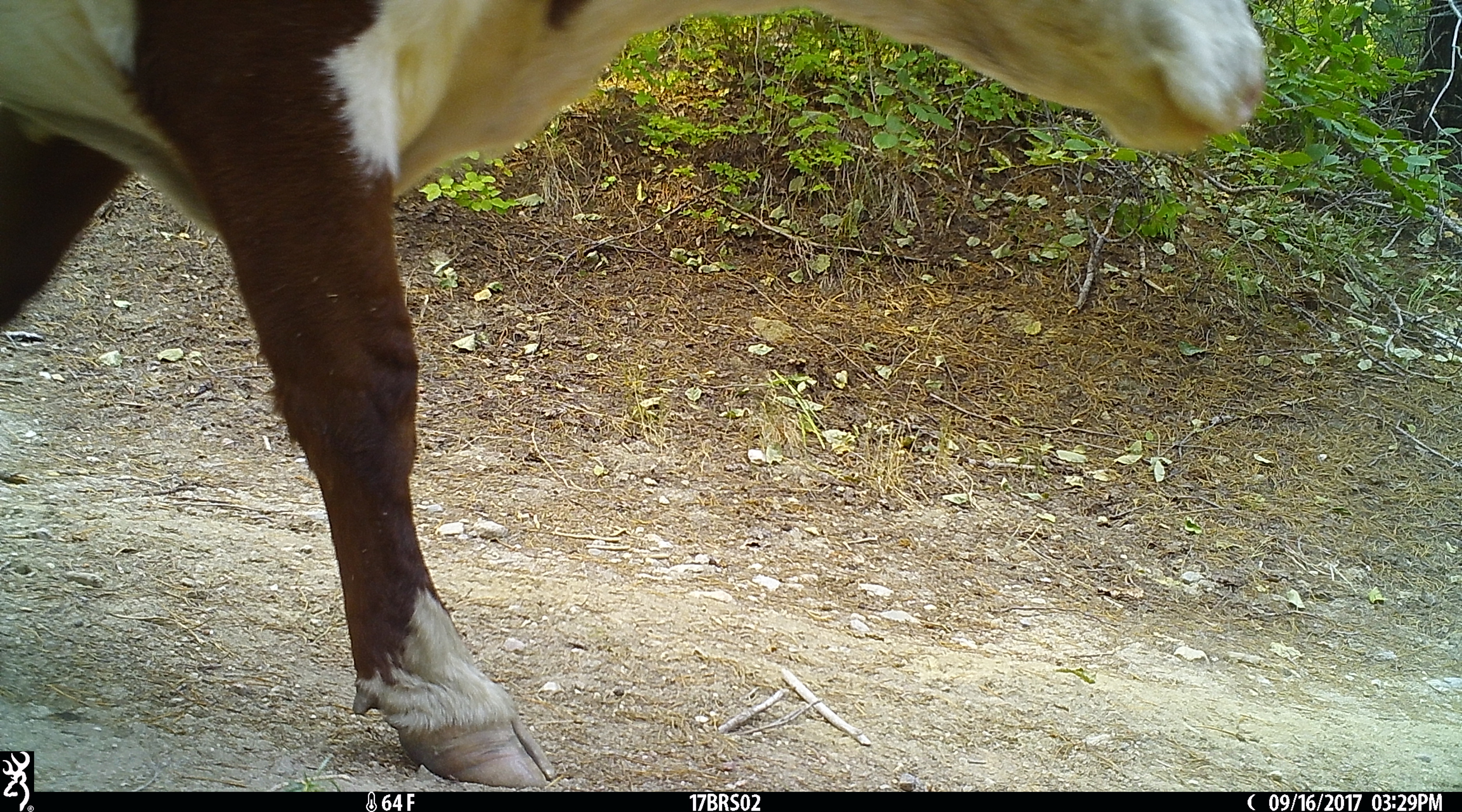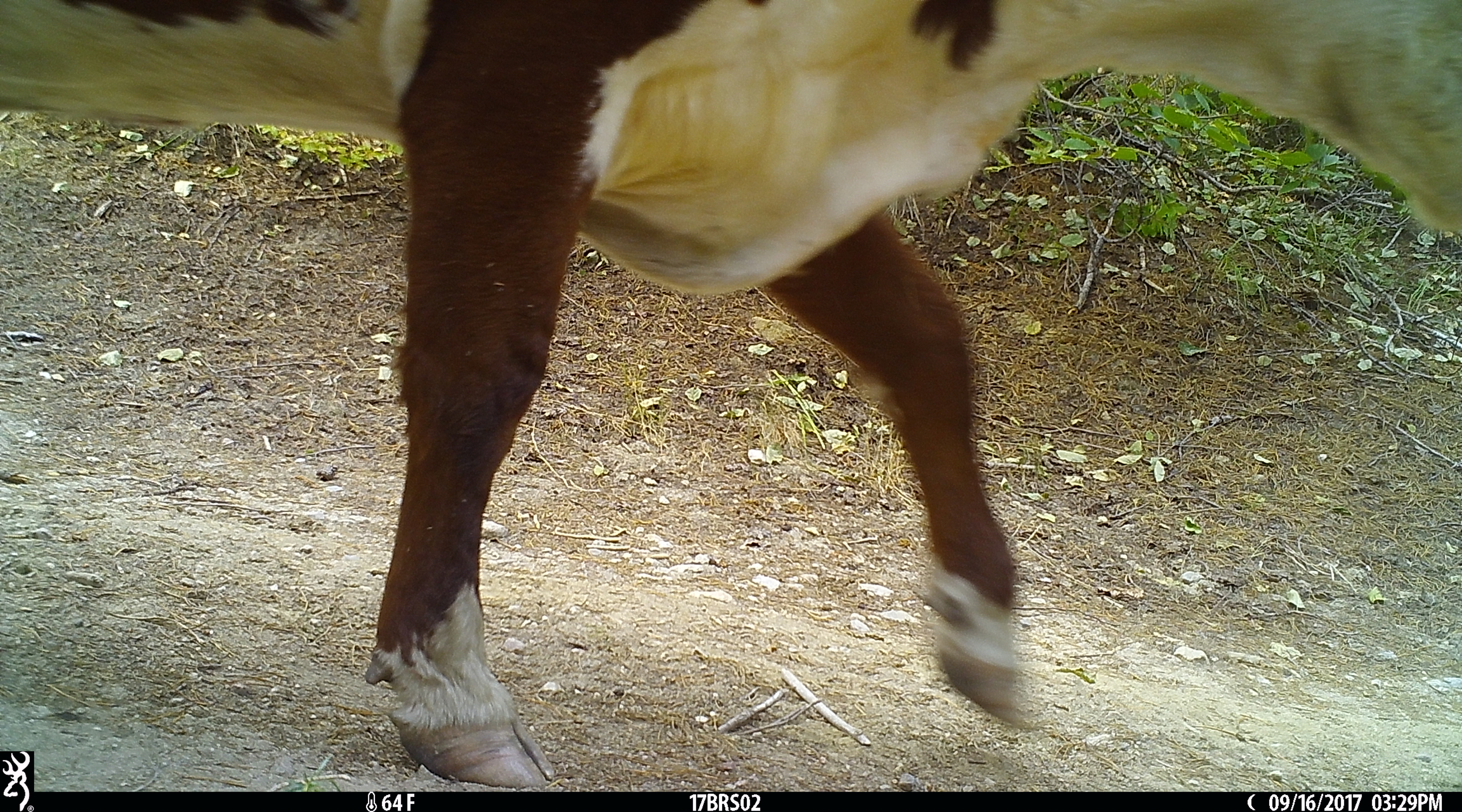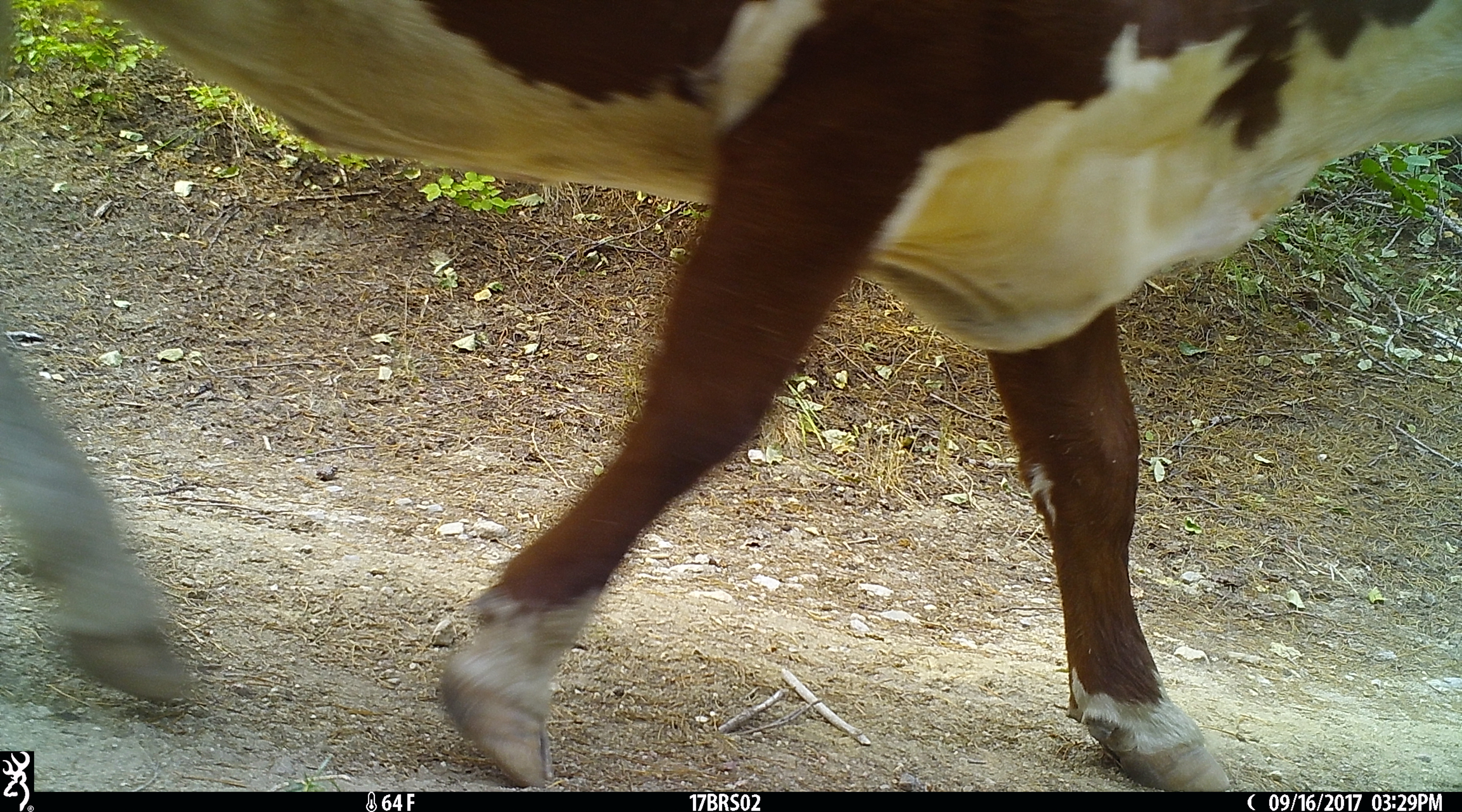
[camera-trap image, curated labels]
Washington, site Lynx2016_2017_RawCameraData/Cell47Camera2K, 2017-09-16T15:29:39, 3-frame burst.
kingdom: Animalia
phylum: Chordata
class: Mammalia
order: Artiodactyla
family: Bovidae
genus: Bos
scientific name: Bos taurus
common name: domestic cattle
Domestic cattle (Bos taurus). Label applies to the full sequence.